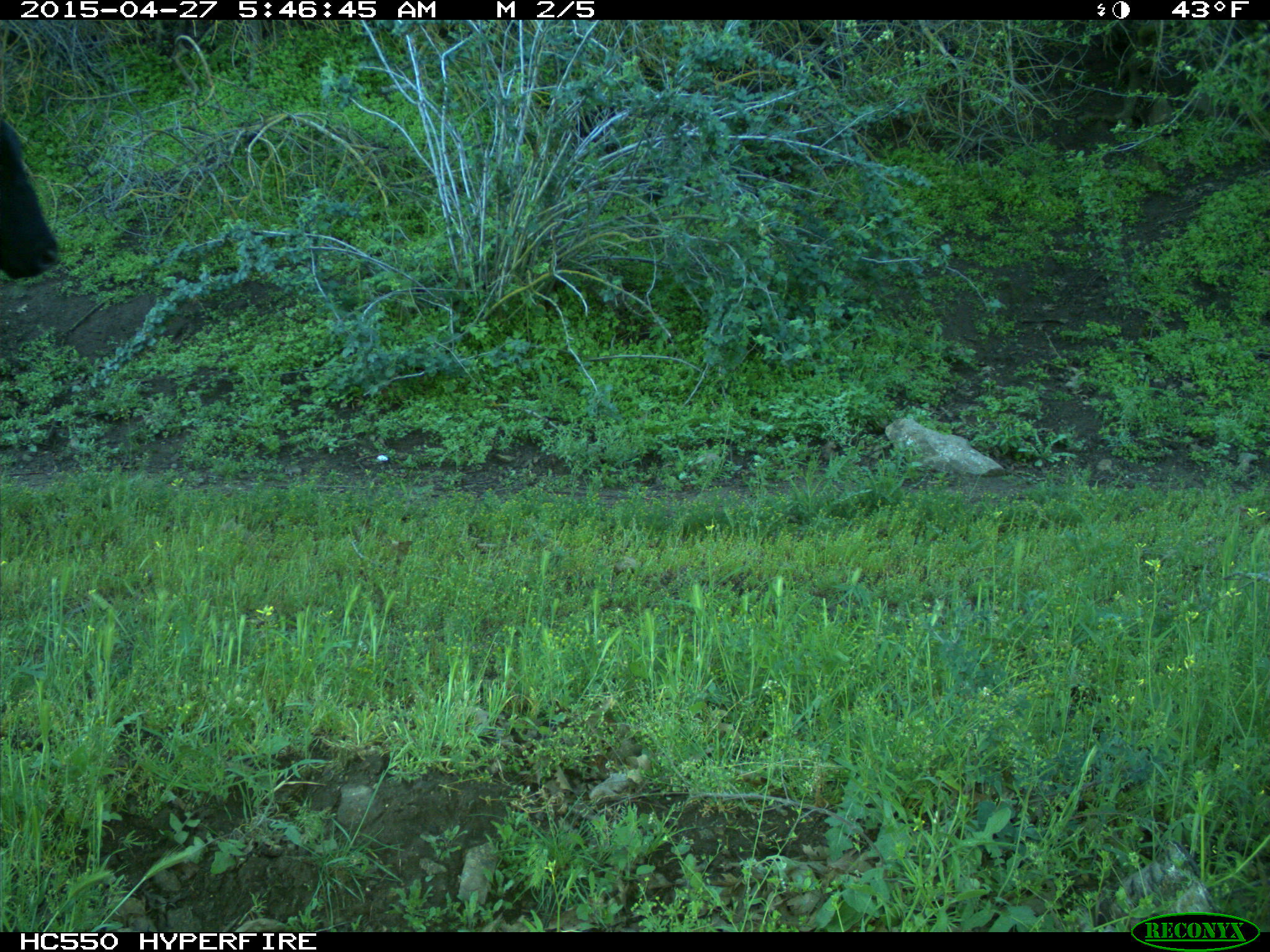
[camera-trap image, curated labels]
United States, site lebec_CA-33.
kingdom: Animalia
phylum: Chordata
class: Mammalia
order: Artiodactyla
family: Bovidae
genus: Bos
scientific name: Bos taurus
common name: domestic cow